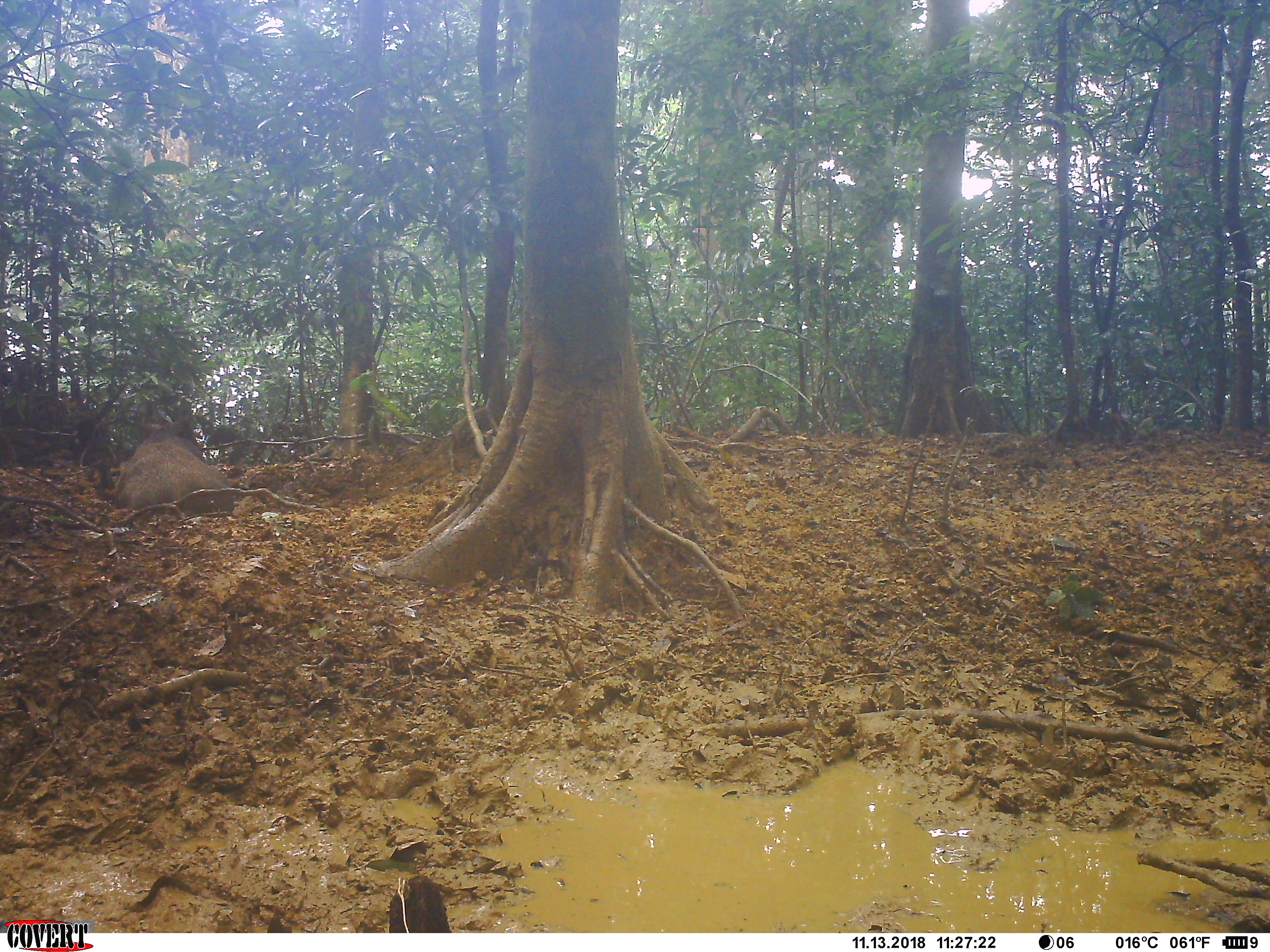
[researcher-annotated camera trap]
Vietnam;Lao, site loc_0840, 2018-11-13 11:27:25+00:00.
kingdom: Animalia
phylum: Chordata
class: Mammalia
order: Artiodactyla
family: Suidae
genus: Sus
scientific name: Sus scrofa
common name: eurasian wild pig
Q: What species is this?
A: Eurasian wild pig (Sus scrofa).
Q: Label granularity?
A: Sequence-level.